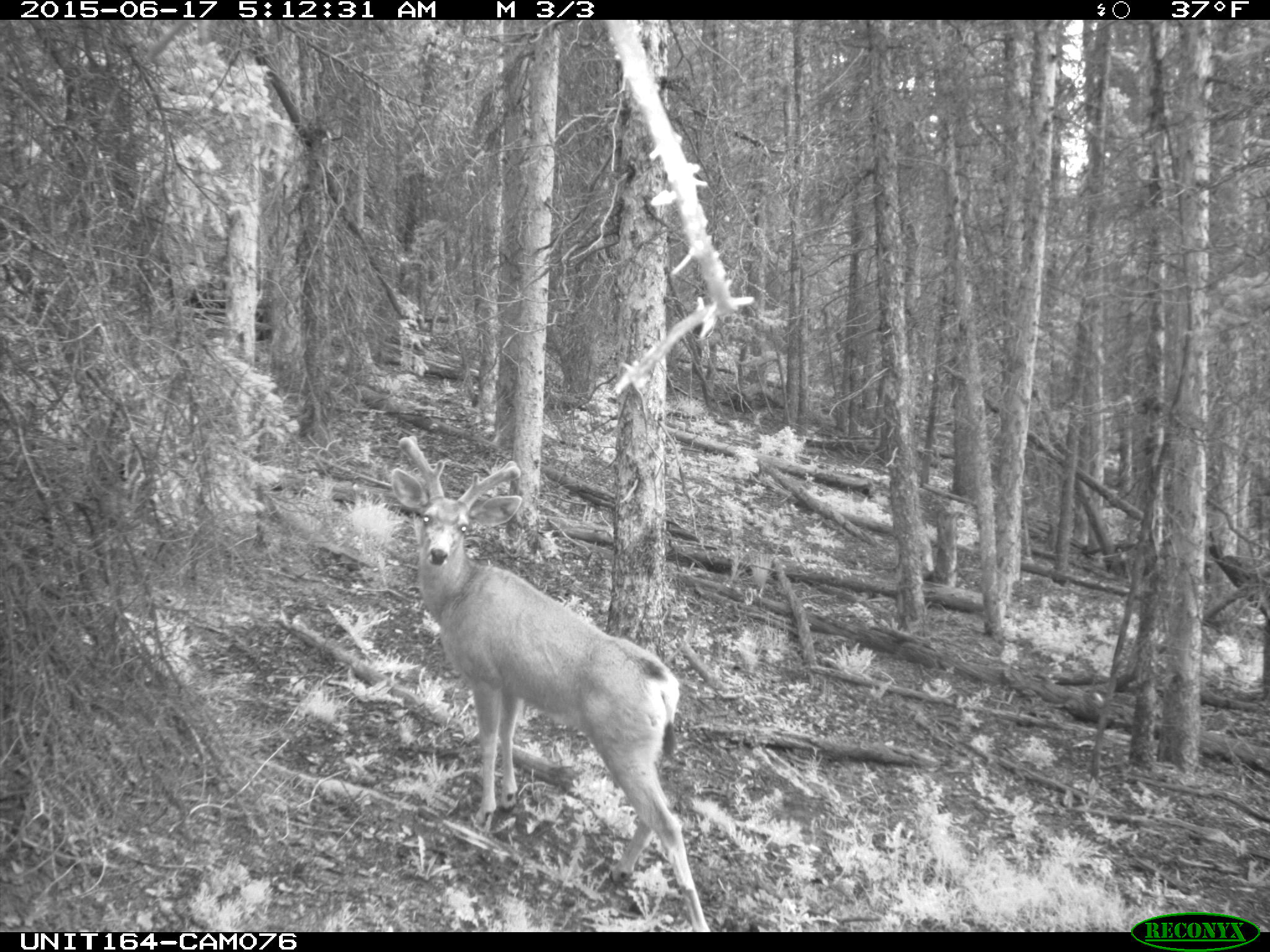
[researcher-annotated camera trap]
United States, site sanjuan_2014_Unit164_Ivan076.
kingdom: Animalia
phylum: Chordata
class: Mammalia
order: Artiodactyla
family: Cervidae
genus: Odocoileus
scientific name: Odocoileus hemionus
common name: mule deer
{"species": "Odocoileus hemionus (mule deer)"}